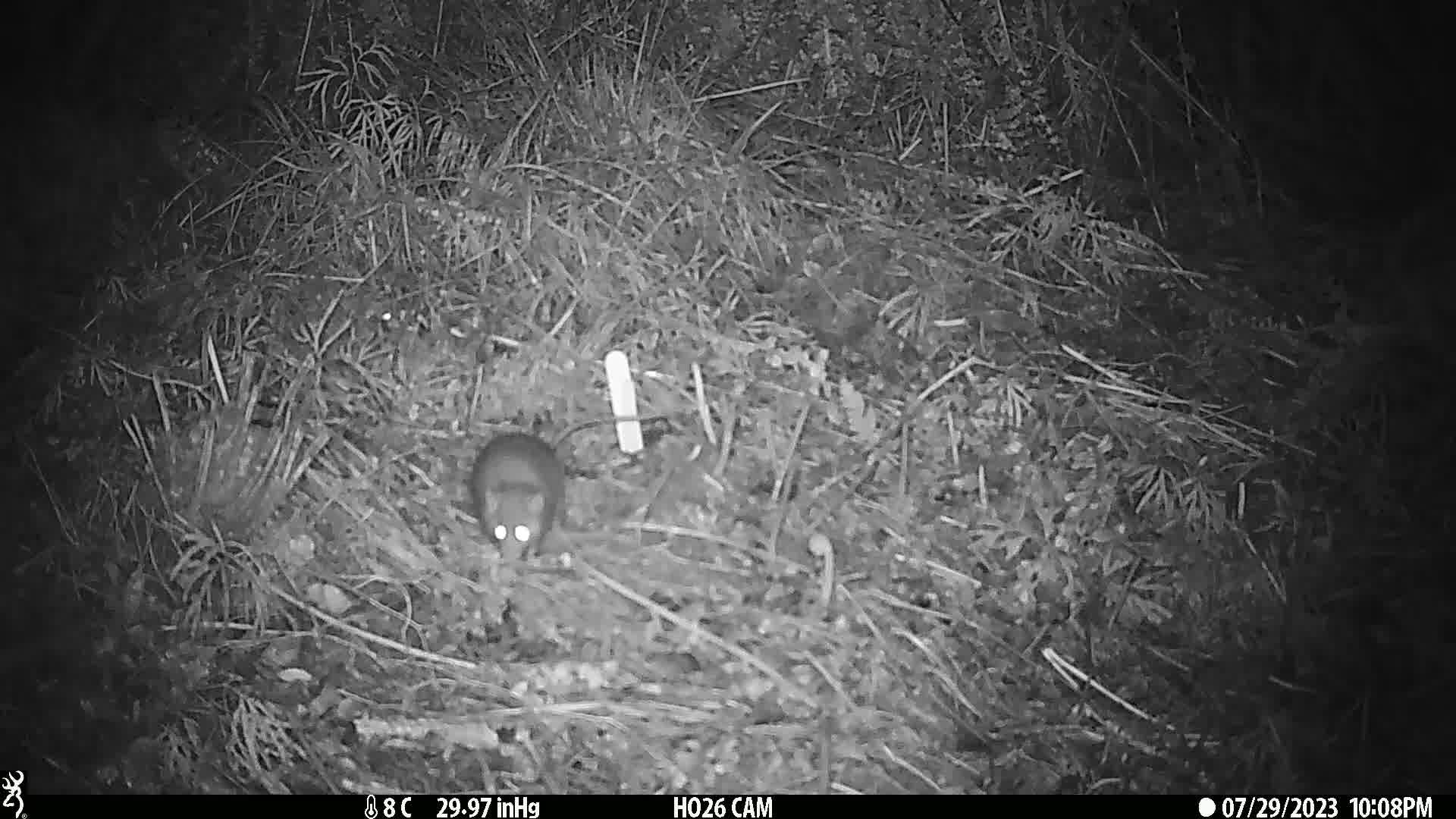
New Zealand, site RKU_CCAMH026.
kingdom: Animalia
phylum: Chordata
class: Mammalia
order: Rodentia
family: Muridae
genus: Rattus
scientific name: Rattus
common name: rat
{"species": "rat (Rattus)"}